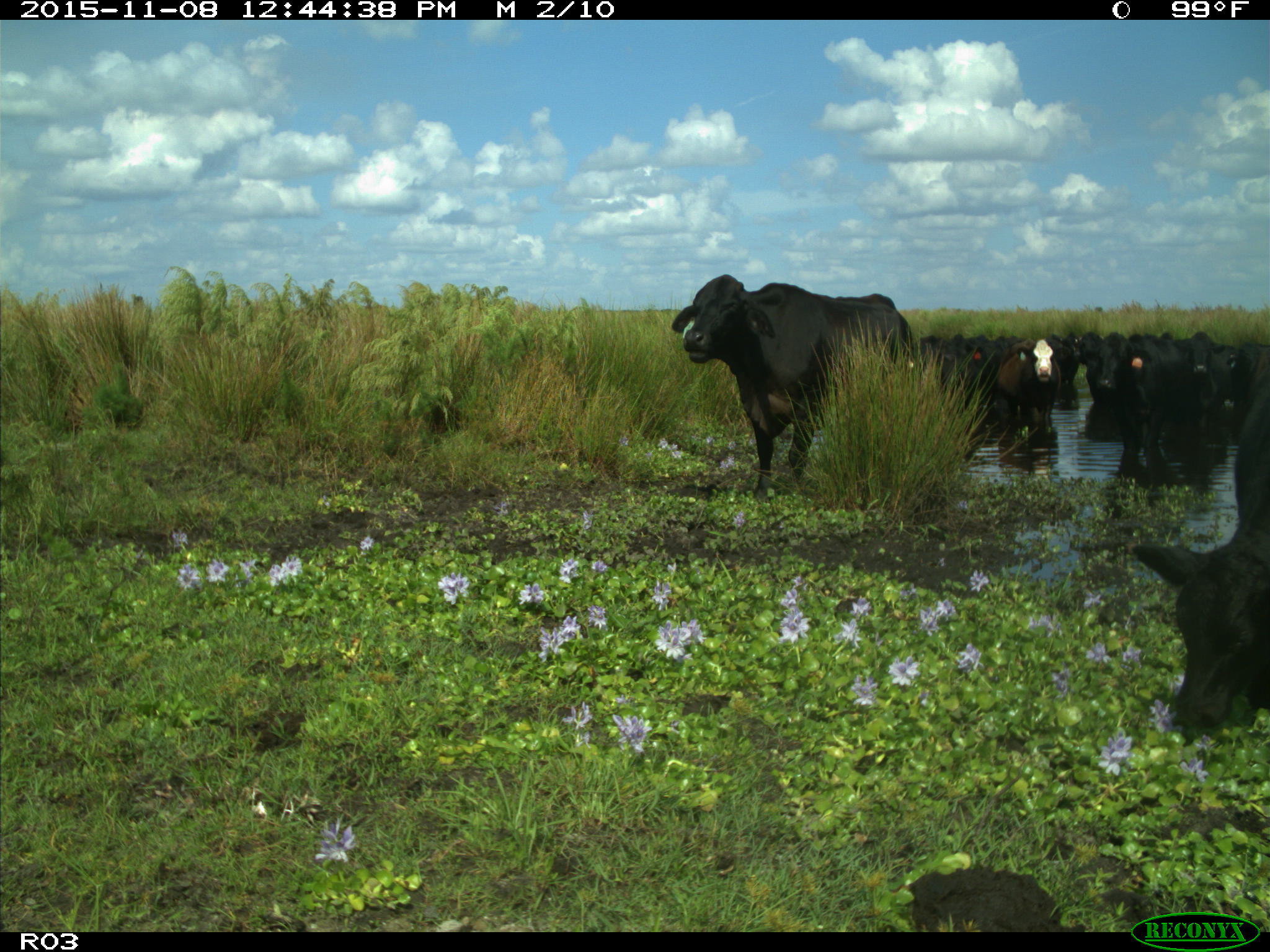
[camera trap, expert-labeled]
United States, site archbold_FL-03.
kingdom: Animalia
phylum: Chordata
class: Mammalia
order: Artiodactyla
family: Bovidae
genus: Bos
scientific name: Bos taurus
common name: domestic cow